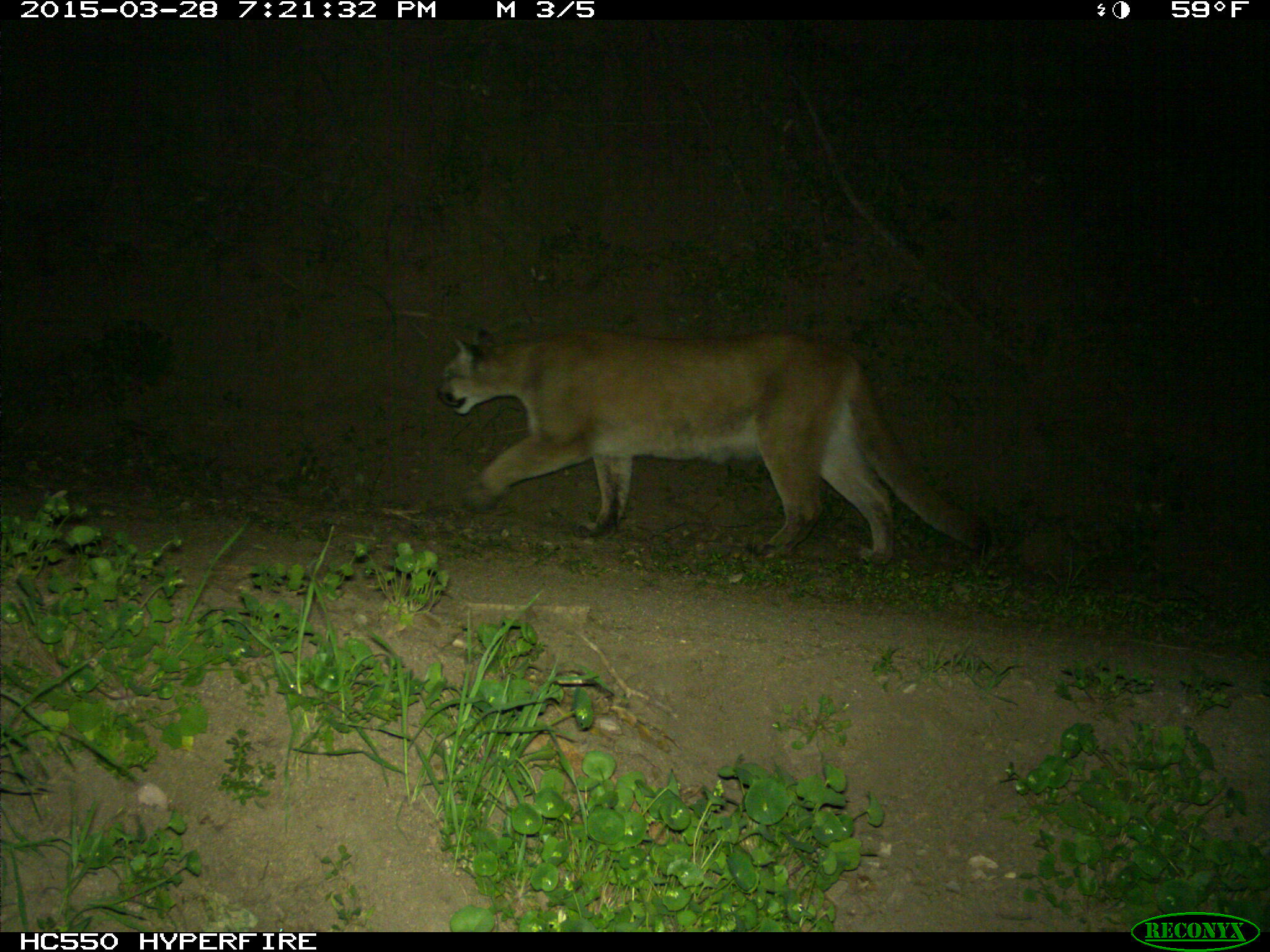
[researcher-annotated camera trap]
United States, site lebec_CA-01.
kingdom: Animalia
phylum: Chordata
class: Mammalia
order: Carnivora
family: Felidae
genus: Puma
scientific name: Puma concolor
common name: mountain lion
Puma concolor (mountain lion).